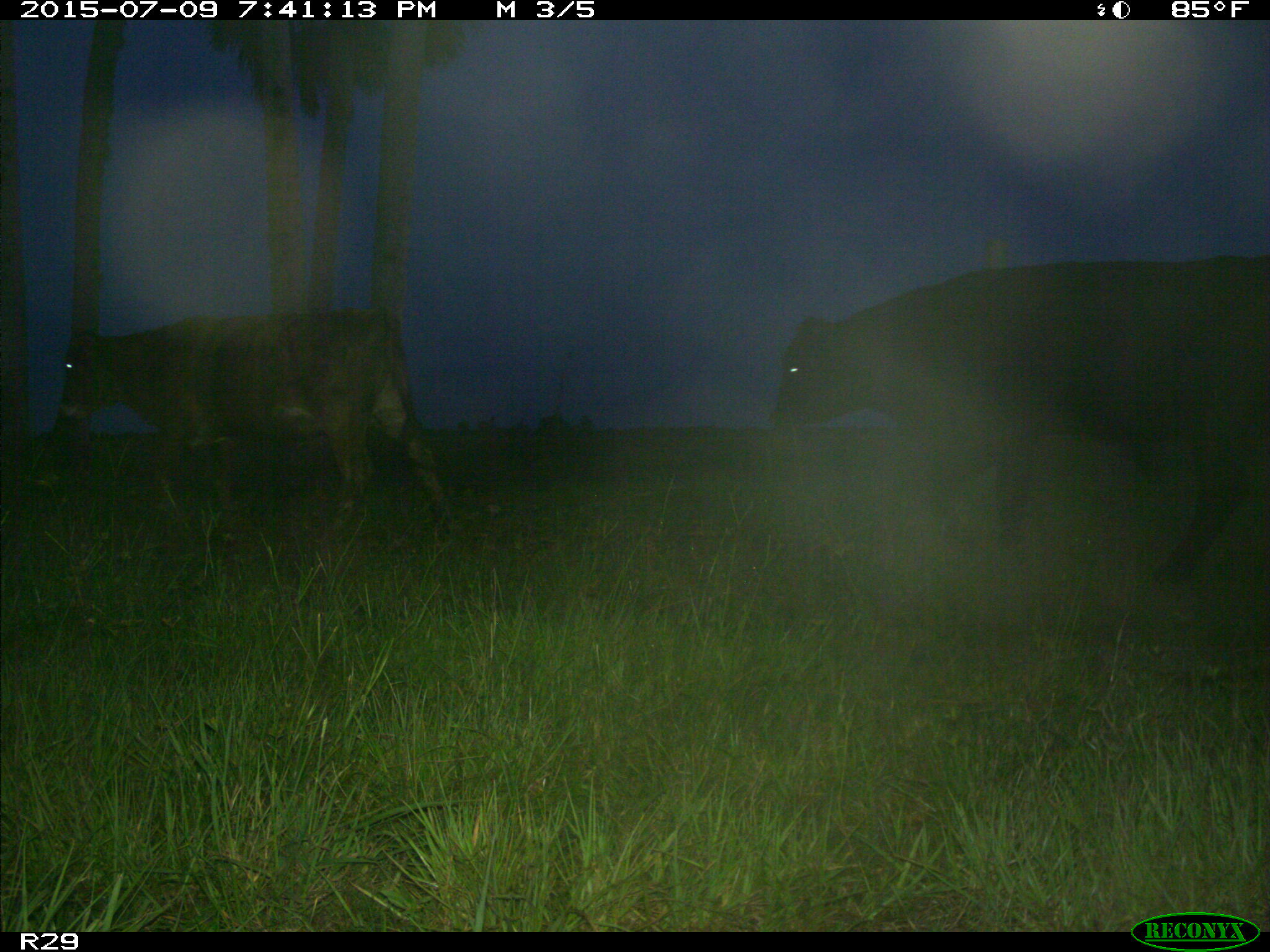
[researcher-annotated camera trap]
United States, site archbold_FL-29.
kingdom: Animalia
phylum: Chordata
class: Mammalia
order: Artiodactyla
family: Bovidae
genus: Bos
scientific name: Bos taurus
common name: domestic cow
Bos taurus (domestic cow).